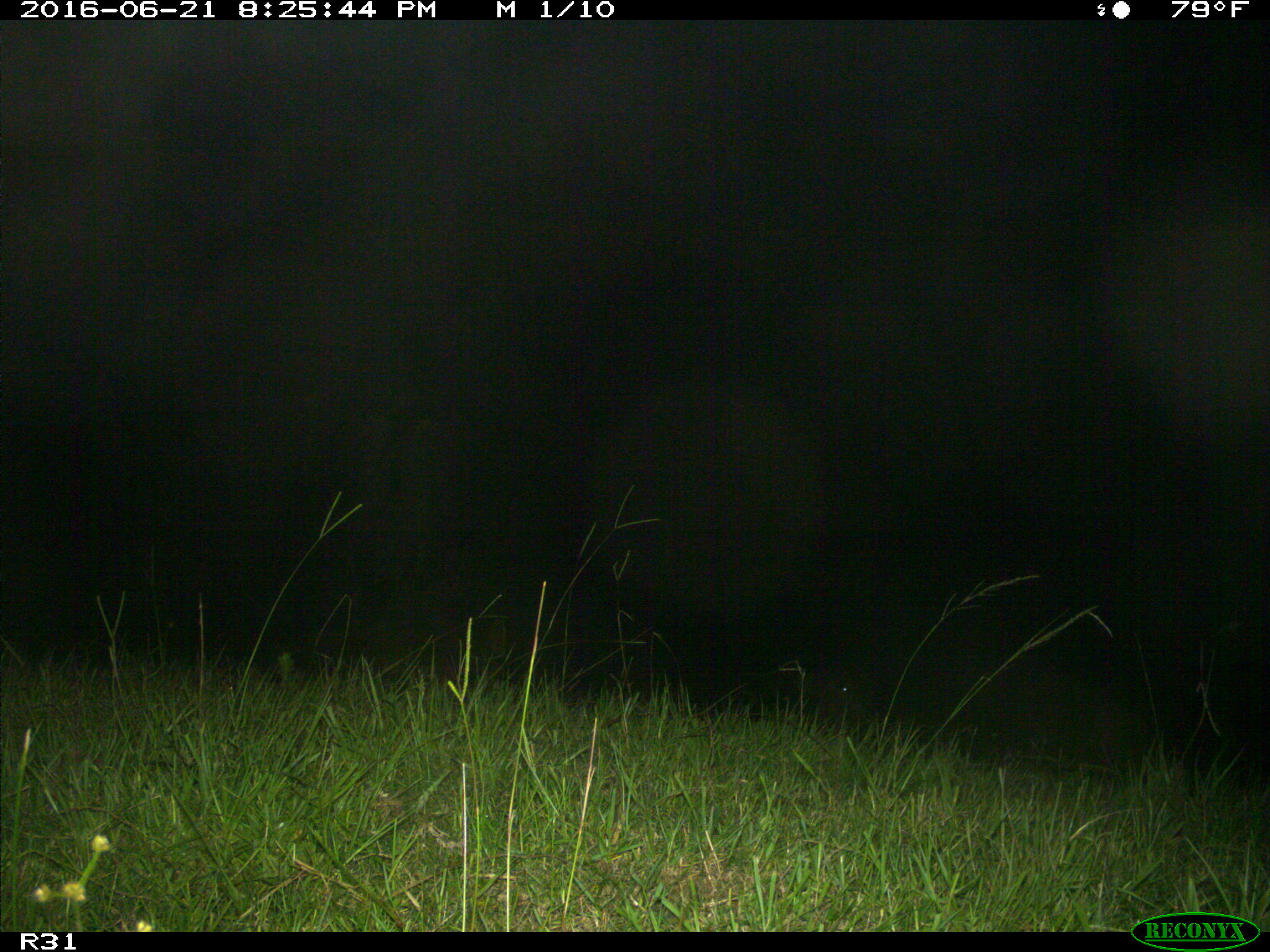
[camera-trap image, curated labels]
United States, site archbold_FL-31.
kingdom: Animalia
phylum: Chordata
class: Mammalia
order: Artiodactyla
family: Bovidae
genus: Bos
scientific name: Bos taurus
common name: domestic cow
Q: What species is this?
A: Bos taurus (domestic cow).